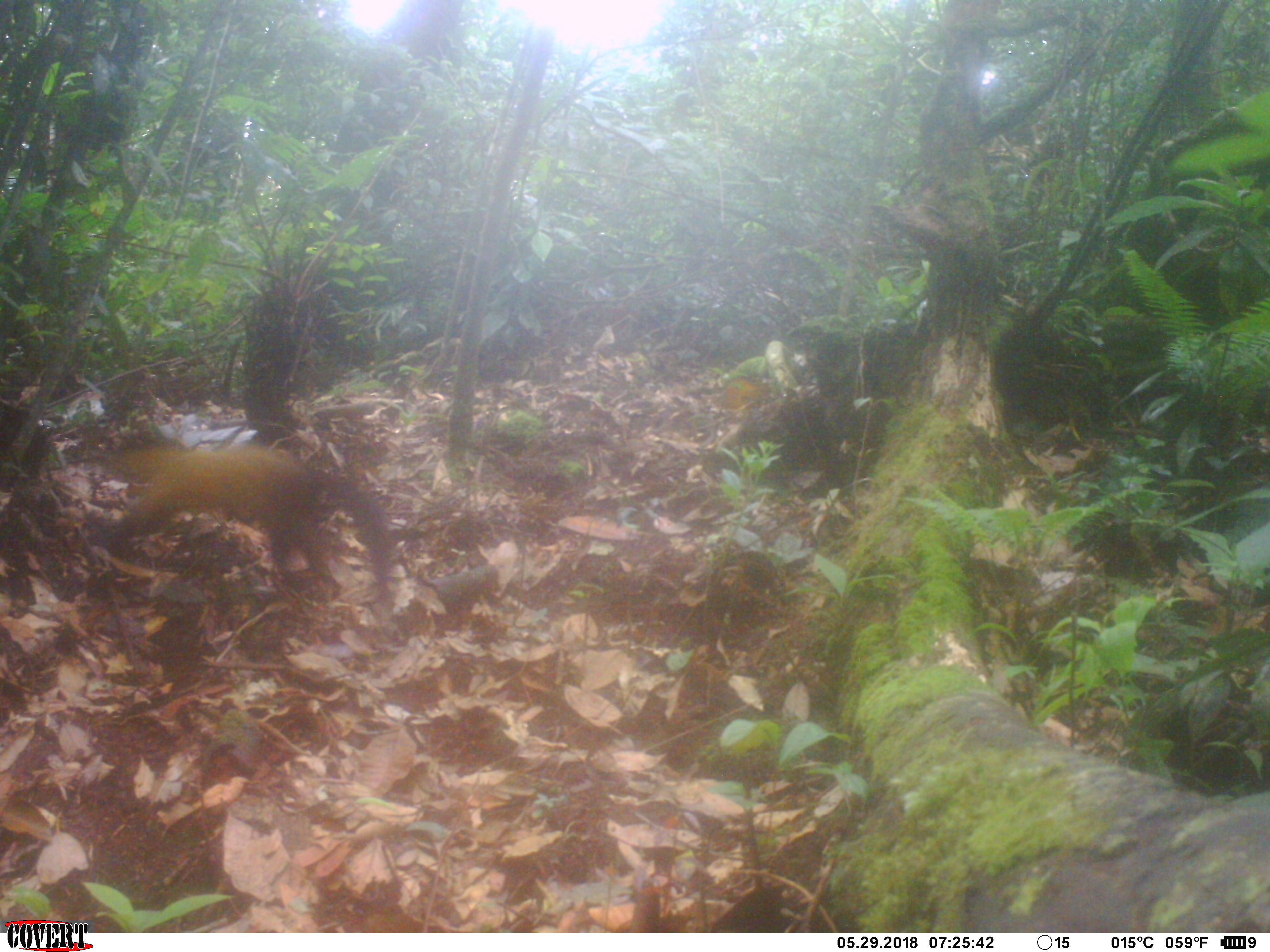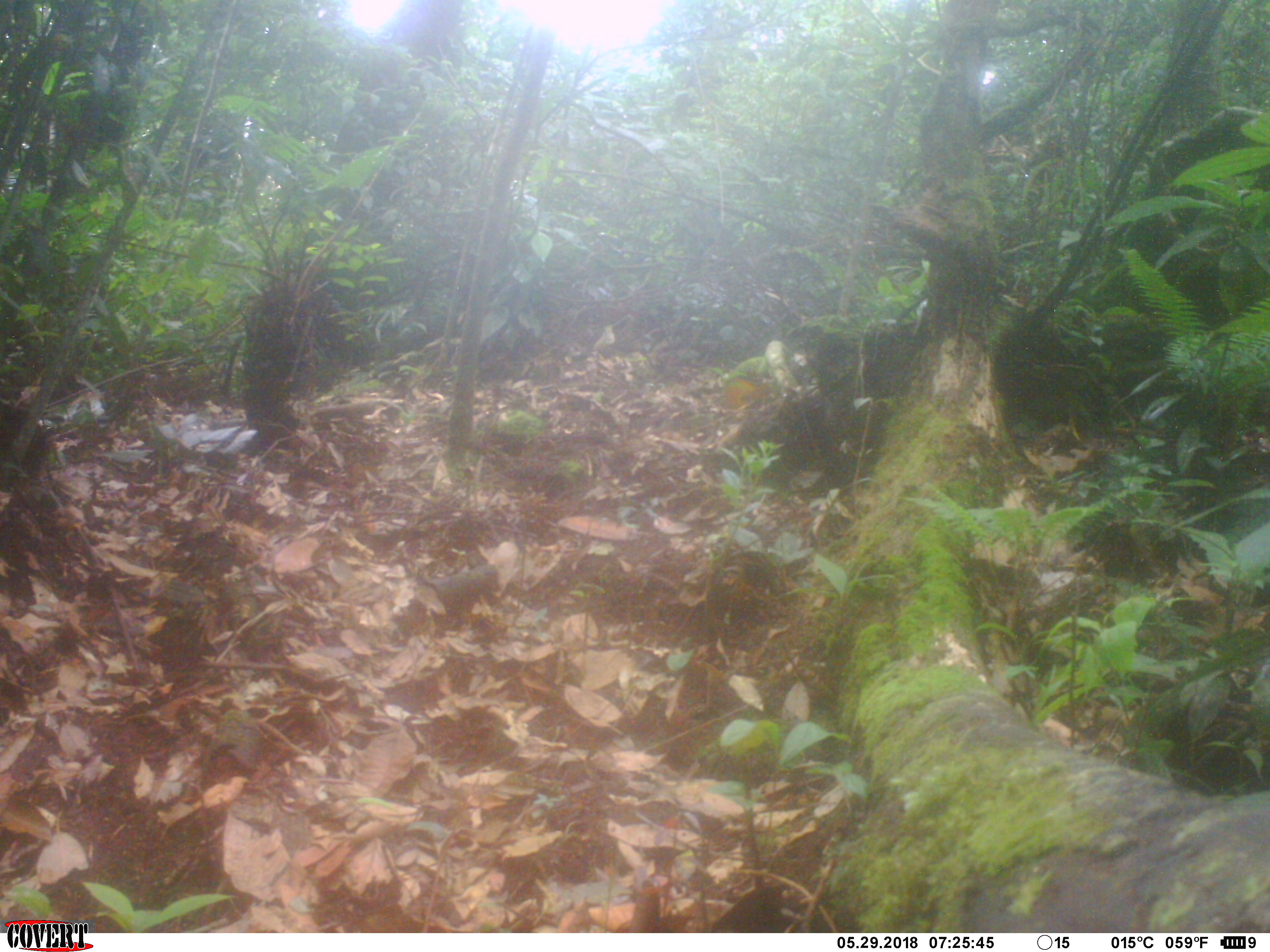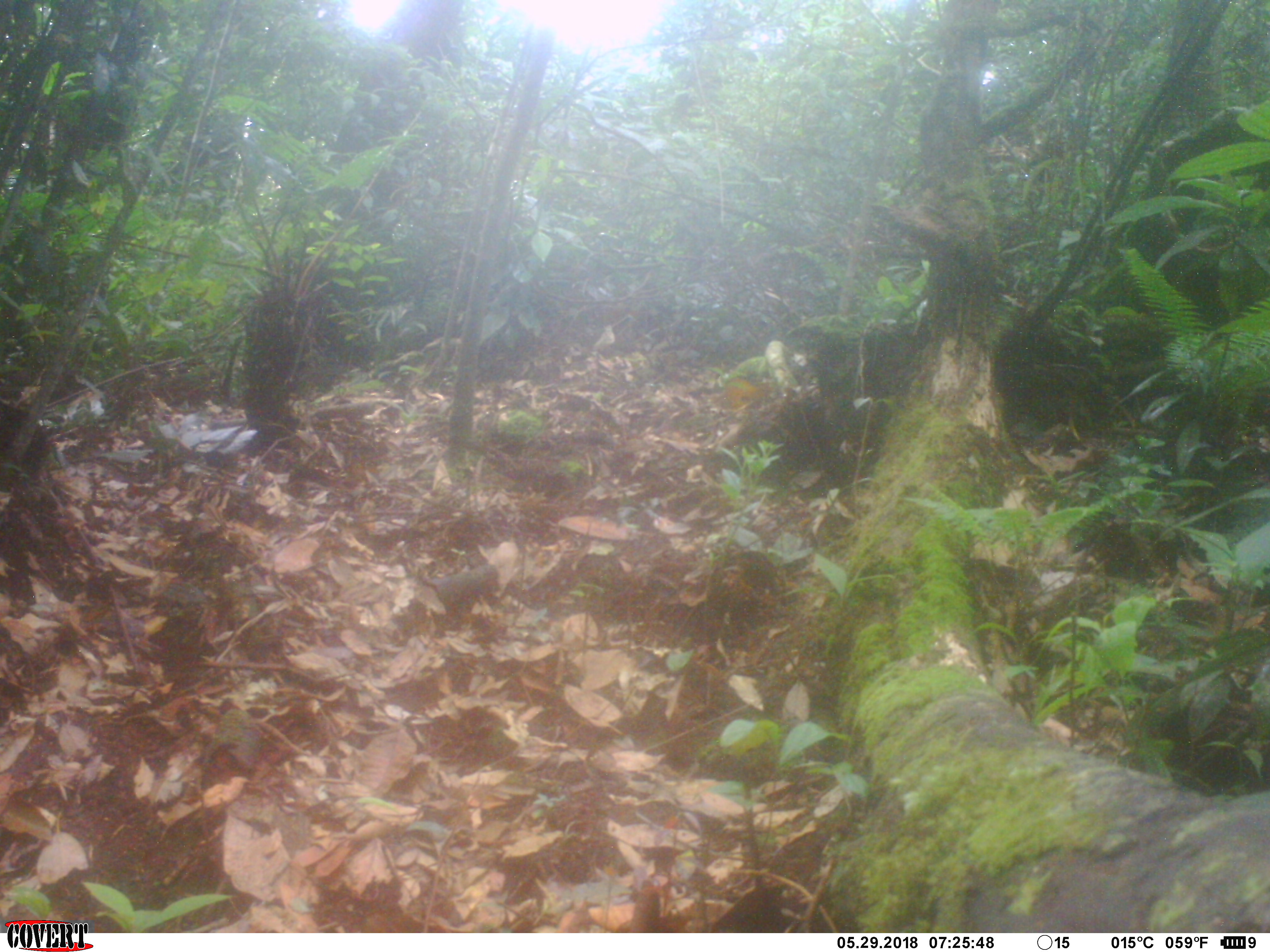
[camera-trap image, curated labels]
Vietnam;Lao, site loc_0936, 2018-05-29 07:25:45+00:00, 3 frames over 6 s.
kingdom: Animalia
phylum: Chordata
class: Mammalia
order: Carnivora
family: Mustelidae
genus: Martes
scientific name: Martes flavigula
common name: yellow-throated marten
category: yellow throated marten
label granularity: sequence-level